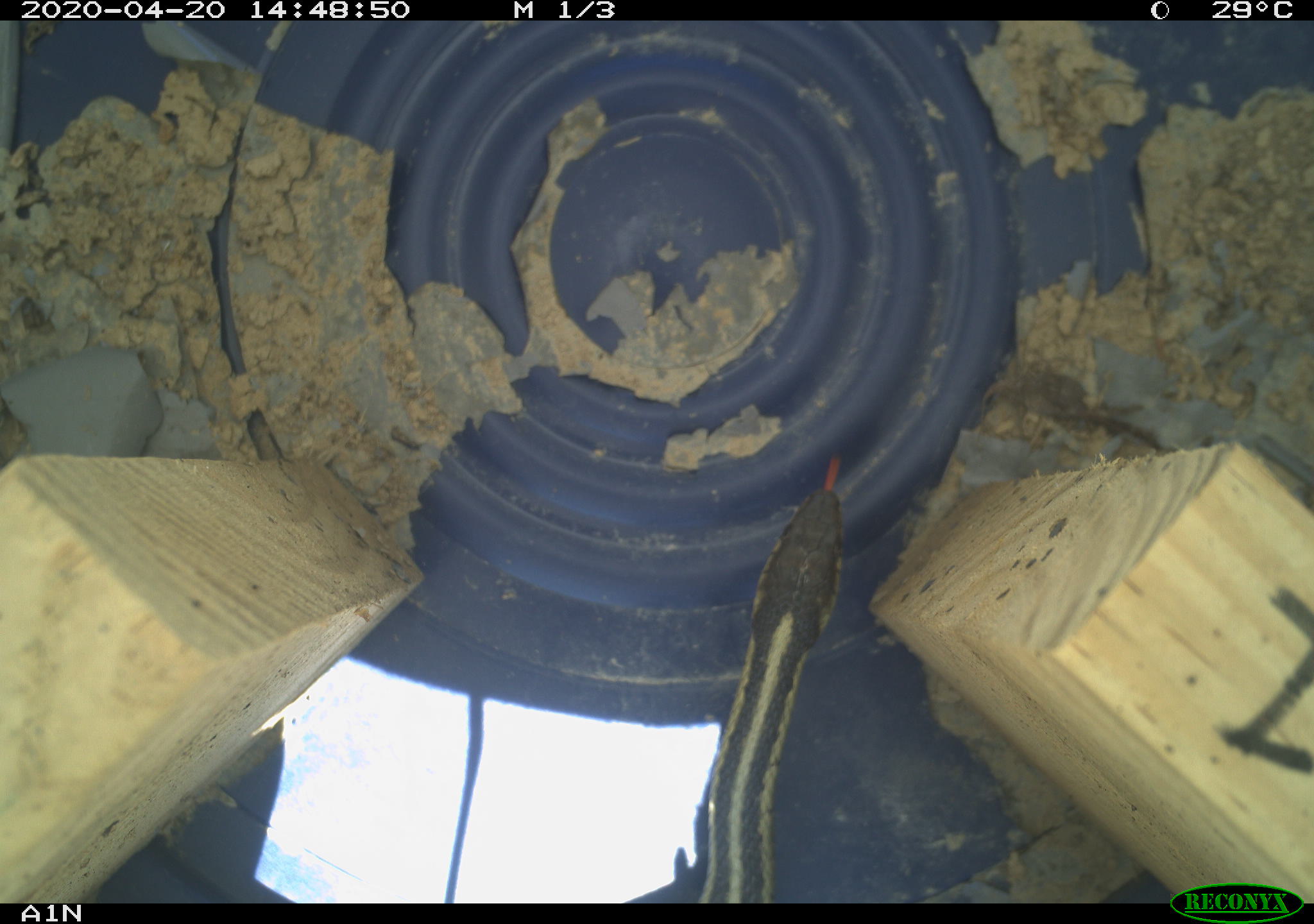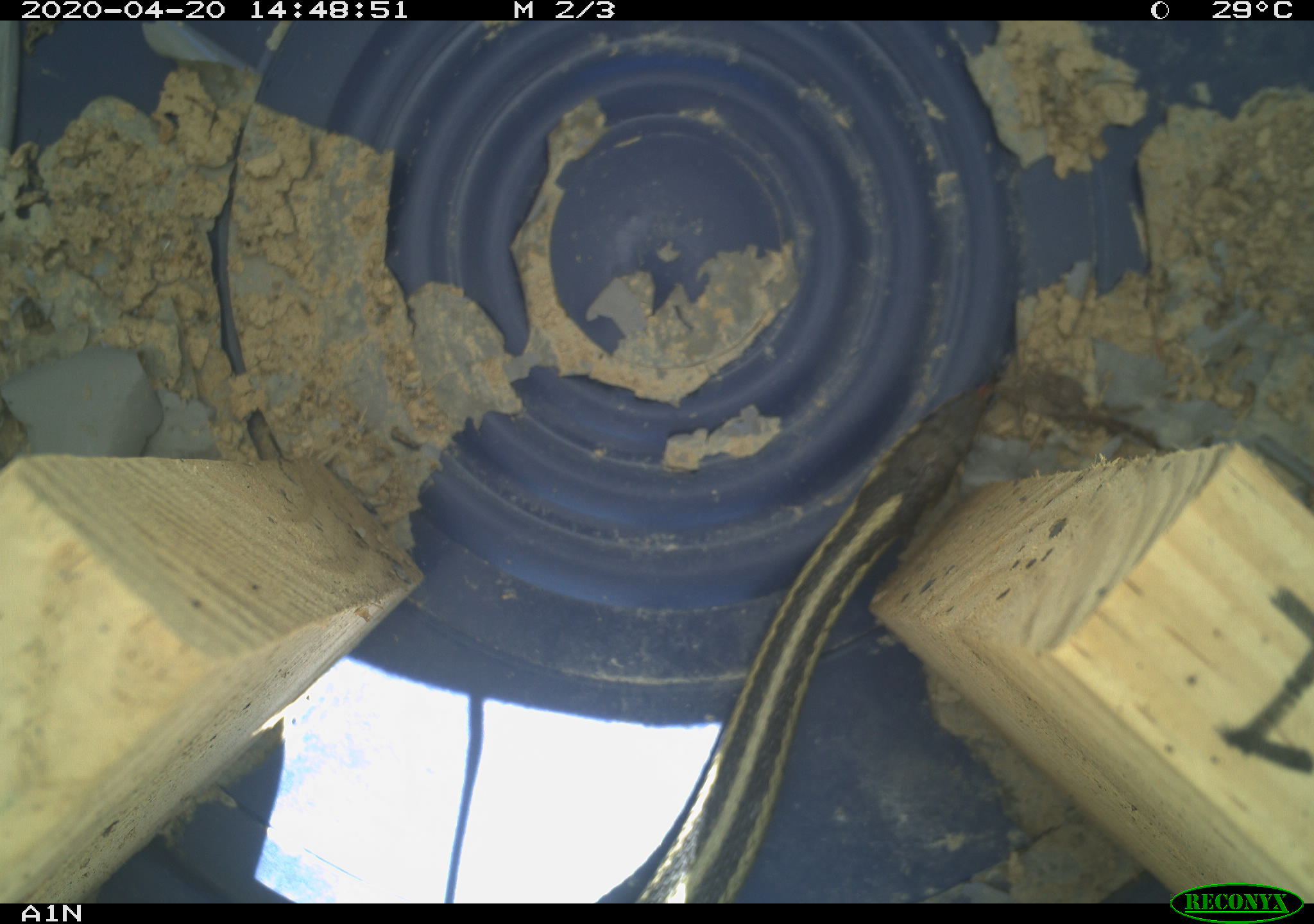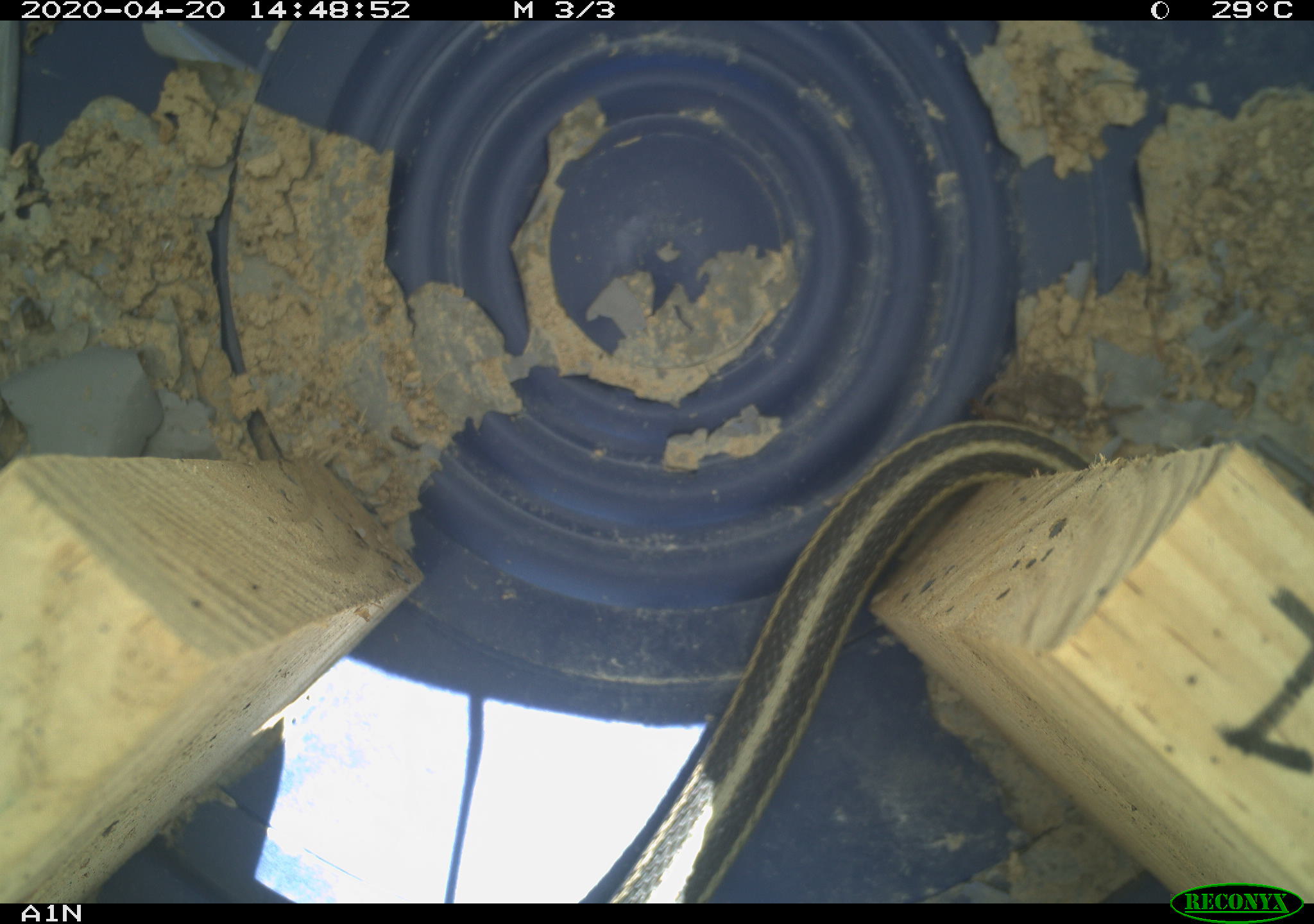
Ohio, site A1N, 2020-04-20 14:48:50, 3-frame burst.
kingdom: Animalia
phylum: Chordata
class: Reptilia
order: Squamata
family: Colubridae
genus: Thamnophis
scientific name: Thamnophis sirtalis sirtalis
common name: eastern gartersnake